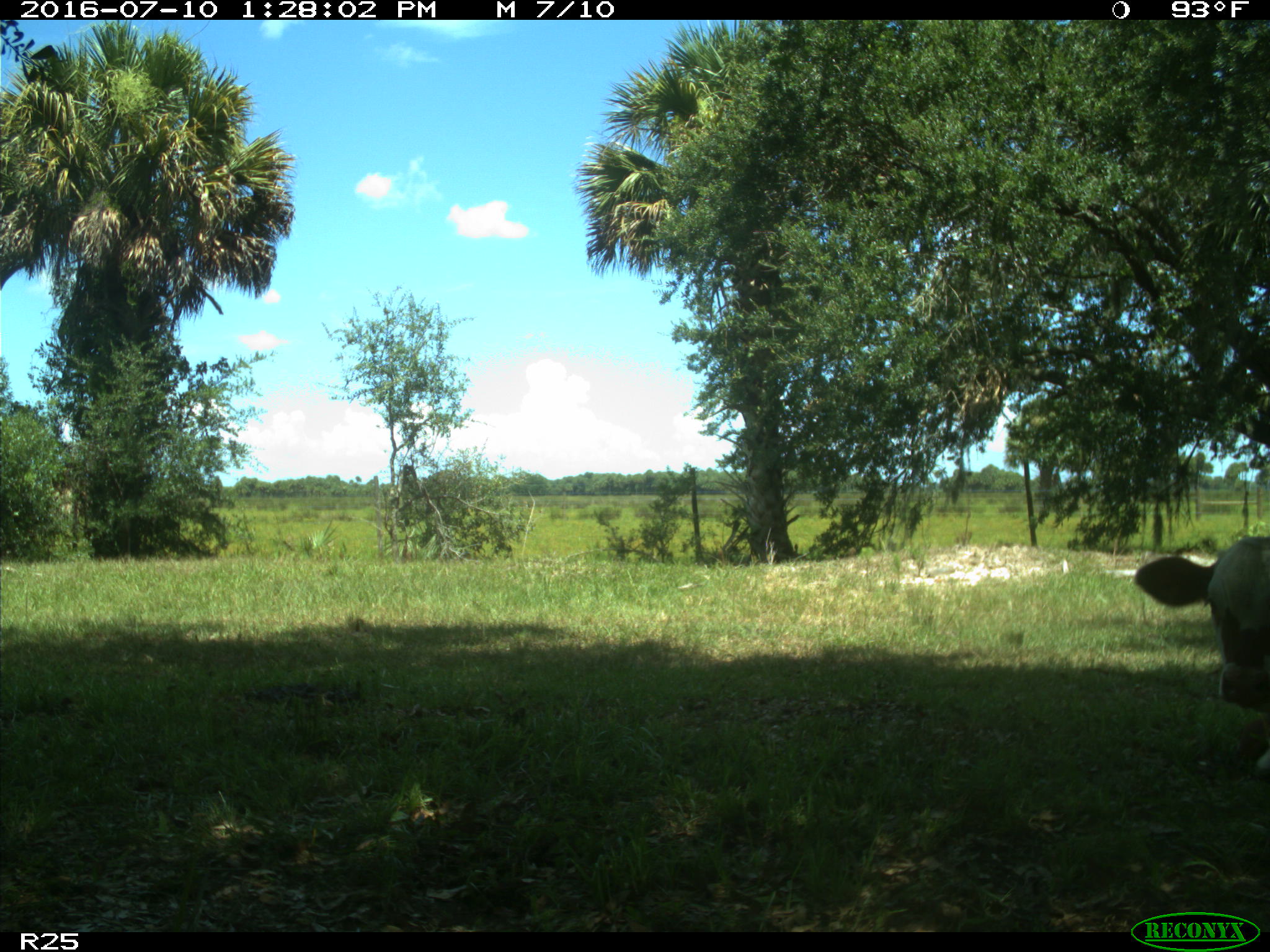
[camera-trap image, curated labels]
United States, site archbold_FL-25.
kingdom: Animalia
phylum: Chordata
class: Mammalia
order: Artiodactyla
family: Bovidae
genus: Bos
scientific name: Bos taurus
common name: domestic cow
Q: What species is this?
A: Bos taurus (domestic cow).